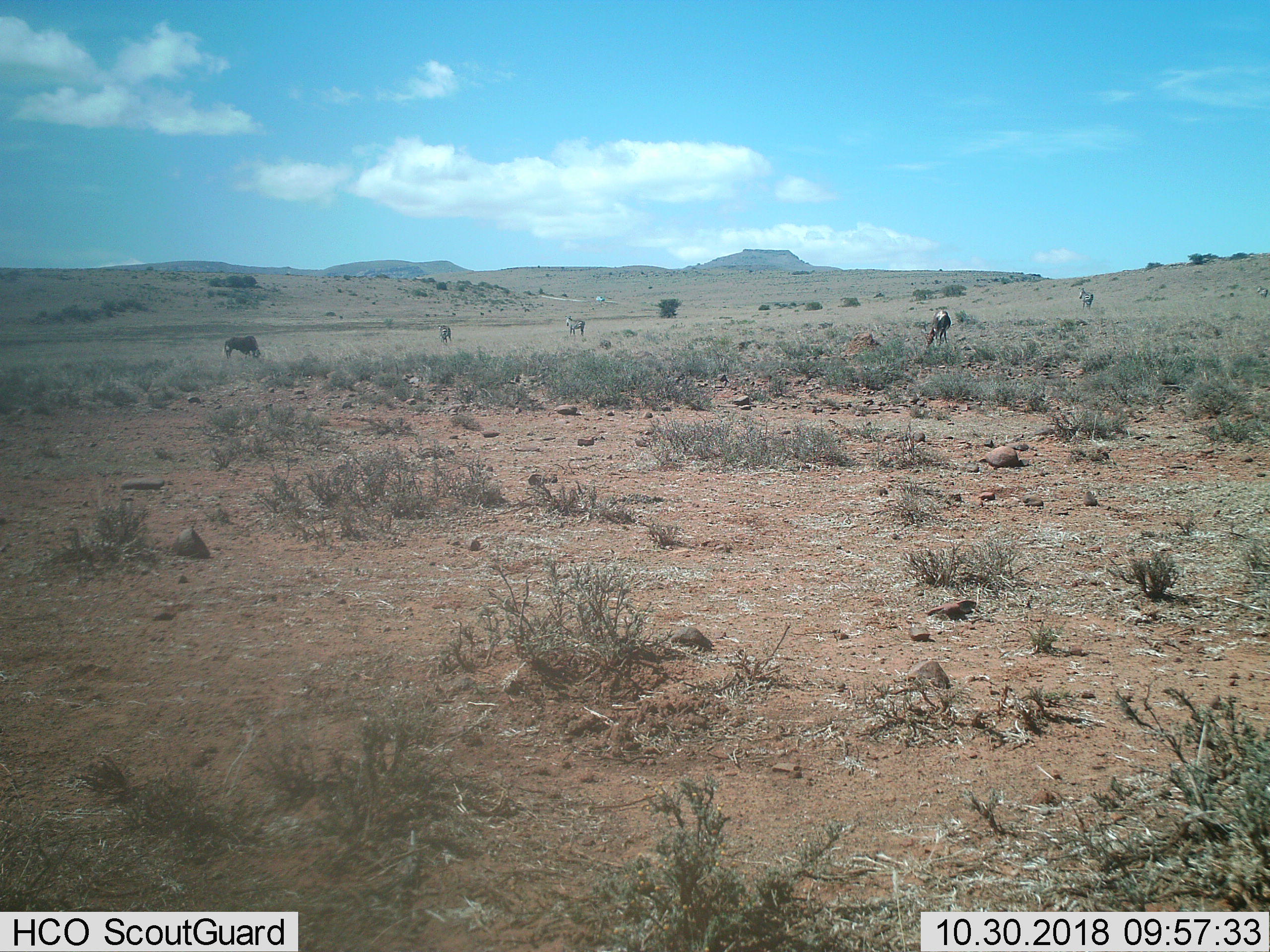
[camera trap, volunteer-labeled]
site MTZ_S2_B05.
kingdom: Animalia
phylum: Chordata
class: Mammalia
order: Artiodactyla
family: Bovidae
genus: Connochaetes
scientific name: Connochaetes gnou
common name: black wildebeest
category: wildebeestblack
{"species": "wildebeestblack (black wildebeest) (Connochaetes gnou)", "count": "2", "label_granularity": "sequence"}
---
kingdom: Animalia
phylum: Chordata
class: Mammalia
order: Perissodactyla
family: Equidae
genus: Equus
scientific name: Equus zebra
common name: mountain zebra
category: zebramountain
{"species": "zebramountain (mountain zebra) (Equus zebra)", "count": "4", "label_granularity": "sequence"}